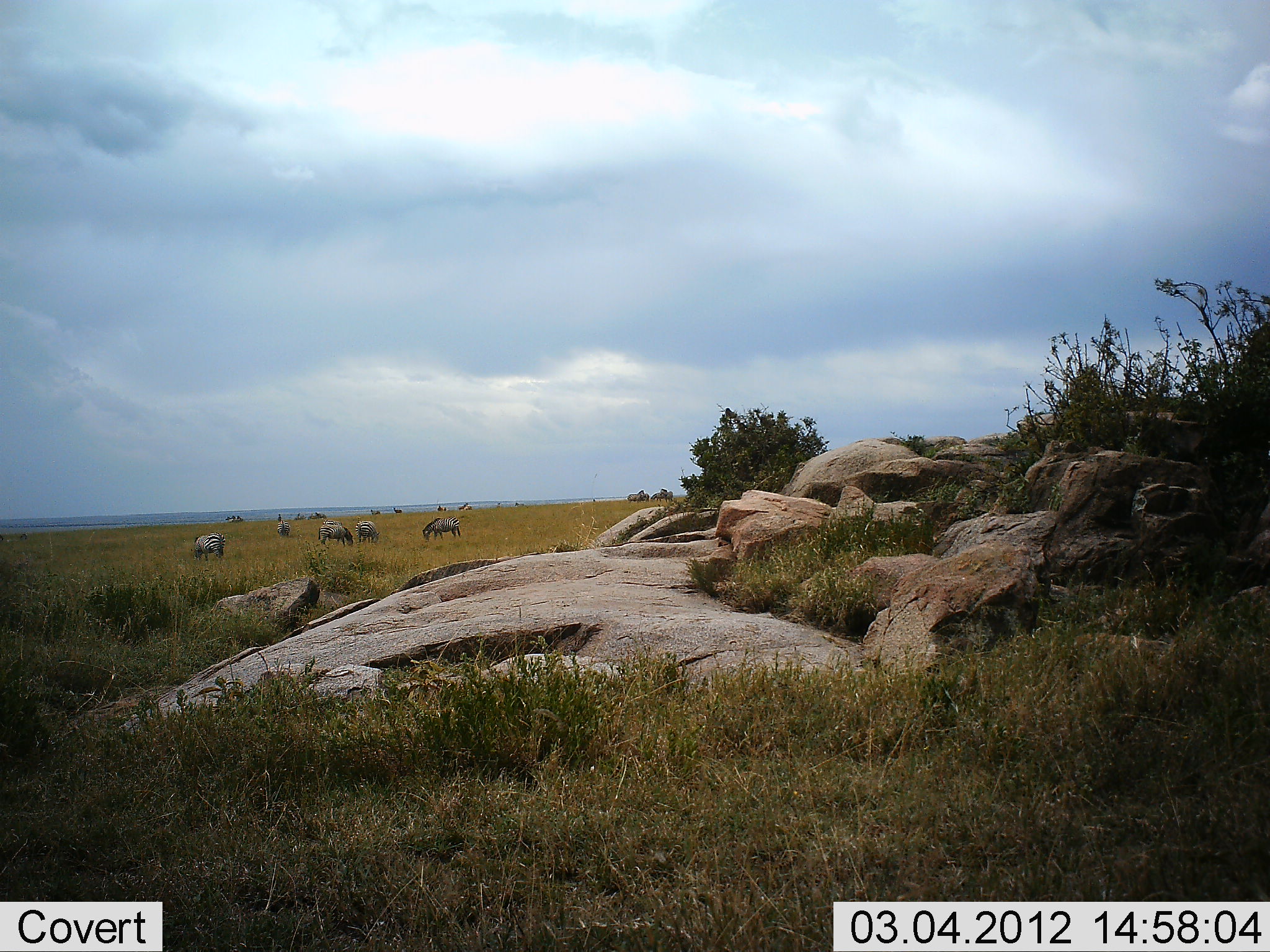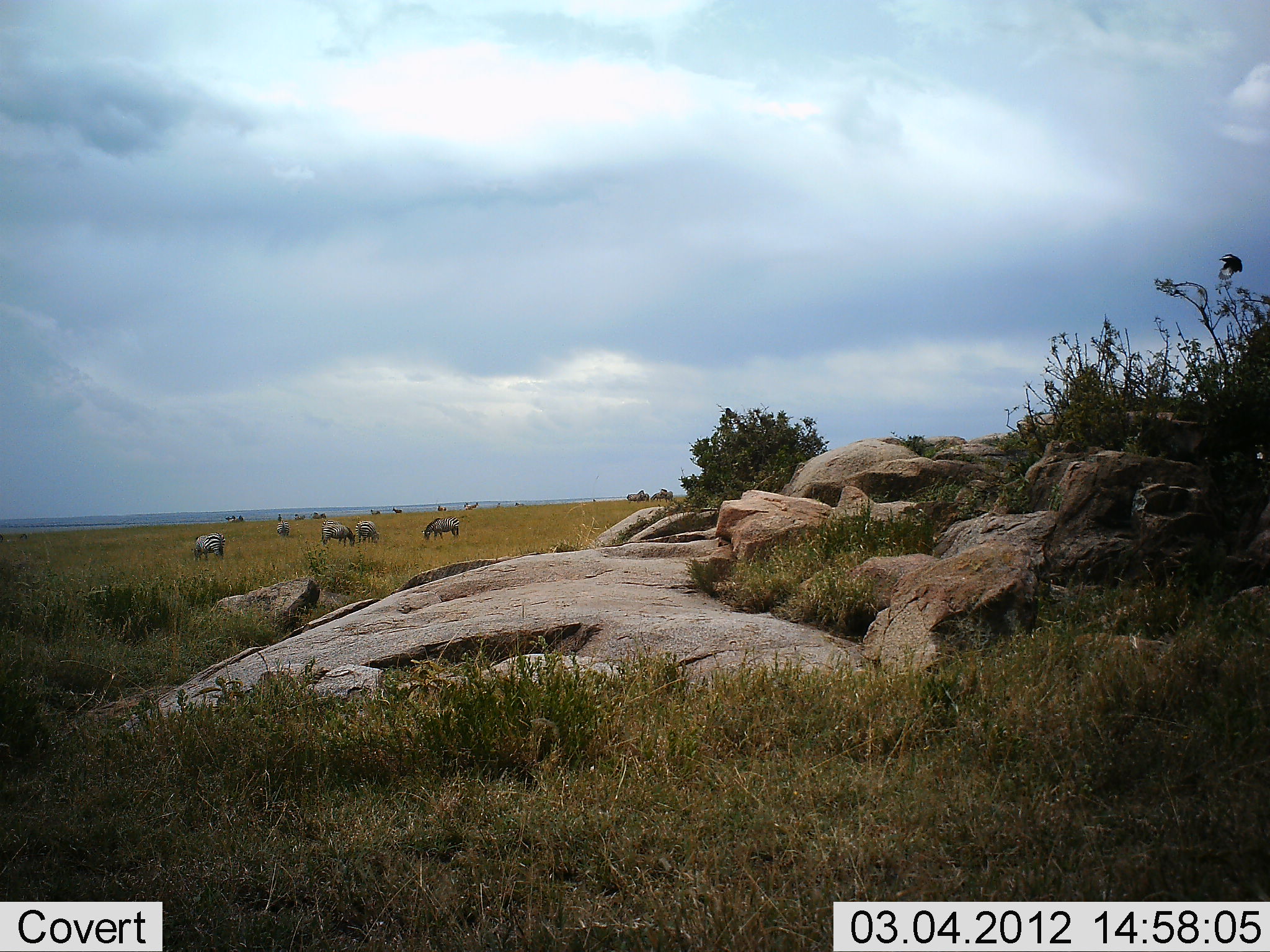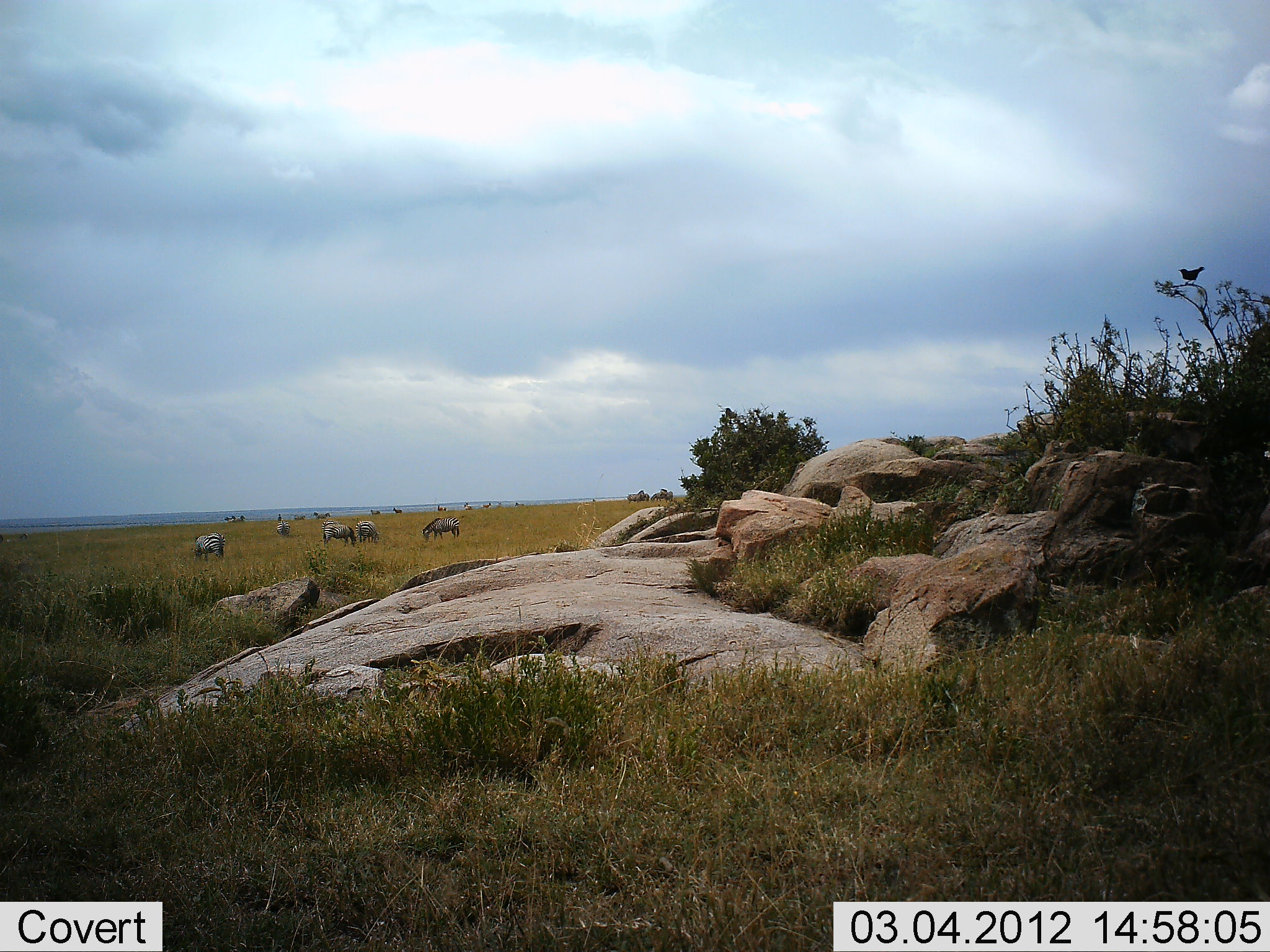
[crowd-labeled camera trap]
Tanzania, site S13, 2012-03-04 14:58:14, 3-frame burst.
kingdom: Animalia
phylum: Chordata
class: Mammalia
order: Perissodactyla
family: Equidae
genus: Equus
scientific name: Equus quagga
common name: plains zebra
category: zebra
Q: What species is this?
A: Zebra (plains zebra) (Equus quagga).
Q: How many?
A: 6.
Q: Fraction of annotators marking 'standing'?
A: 35%.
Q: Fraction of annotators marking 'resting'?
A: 0%.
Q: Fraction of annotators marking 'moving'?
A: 19%.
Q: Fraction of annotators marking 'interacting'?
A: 0%.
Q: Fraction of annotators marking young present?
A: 0%.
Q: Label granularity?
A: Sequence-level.